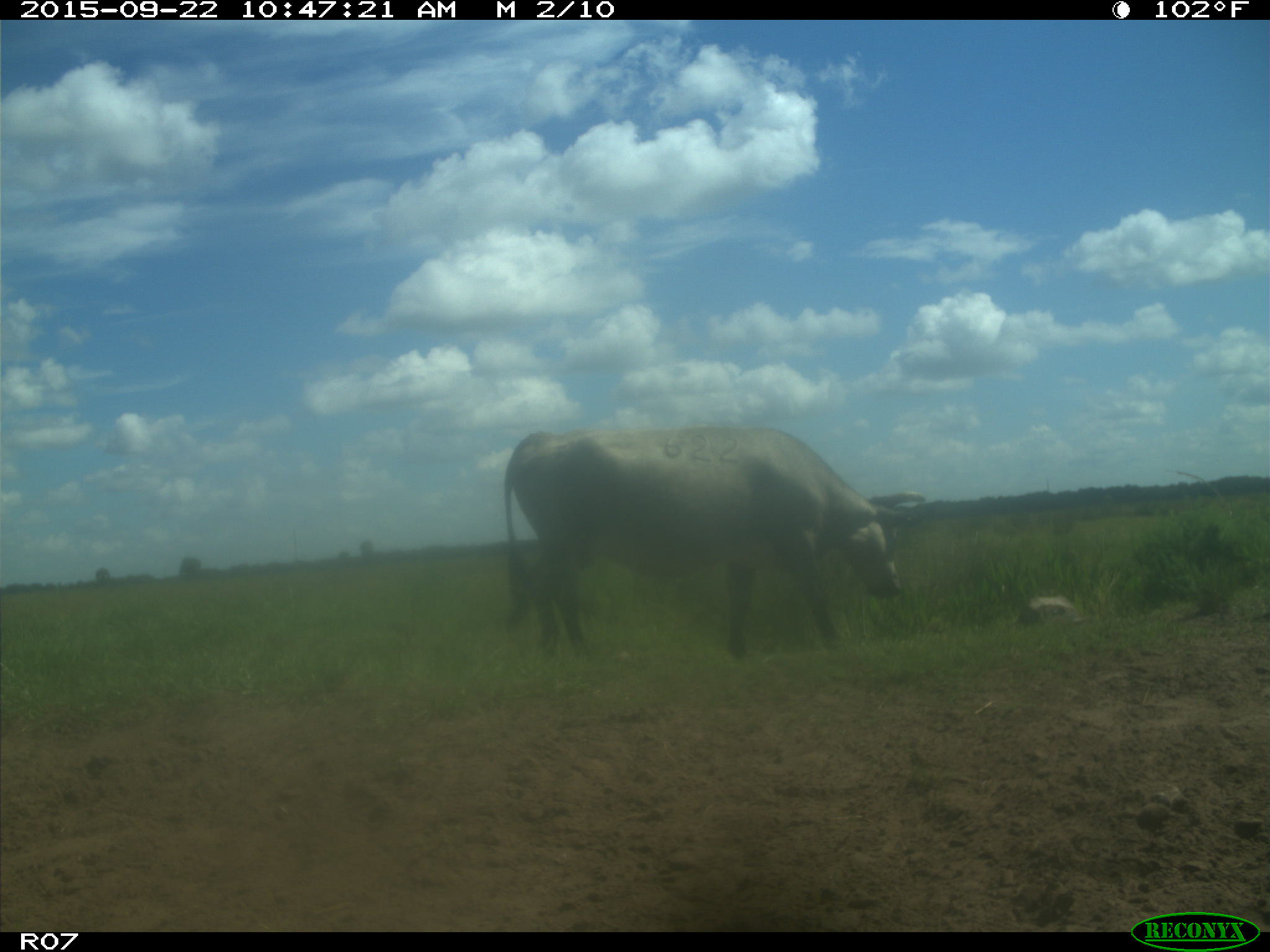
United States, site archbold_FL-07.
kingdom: Animalia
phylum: Chordata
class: Mammalia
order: Artiodactyla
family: Bovidae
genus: Bos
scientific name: Bos taurus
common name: domestic cow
Bos taurus (domestic cow).